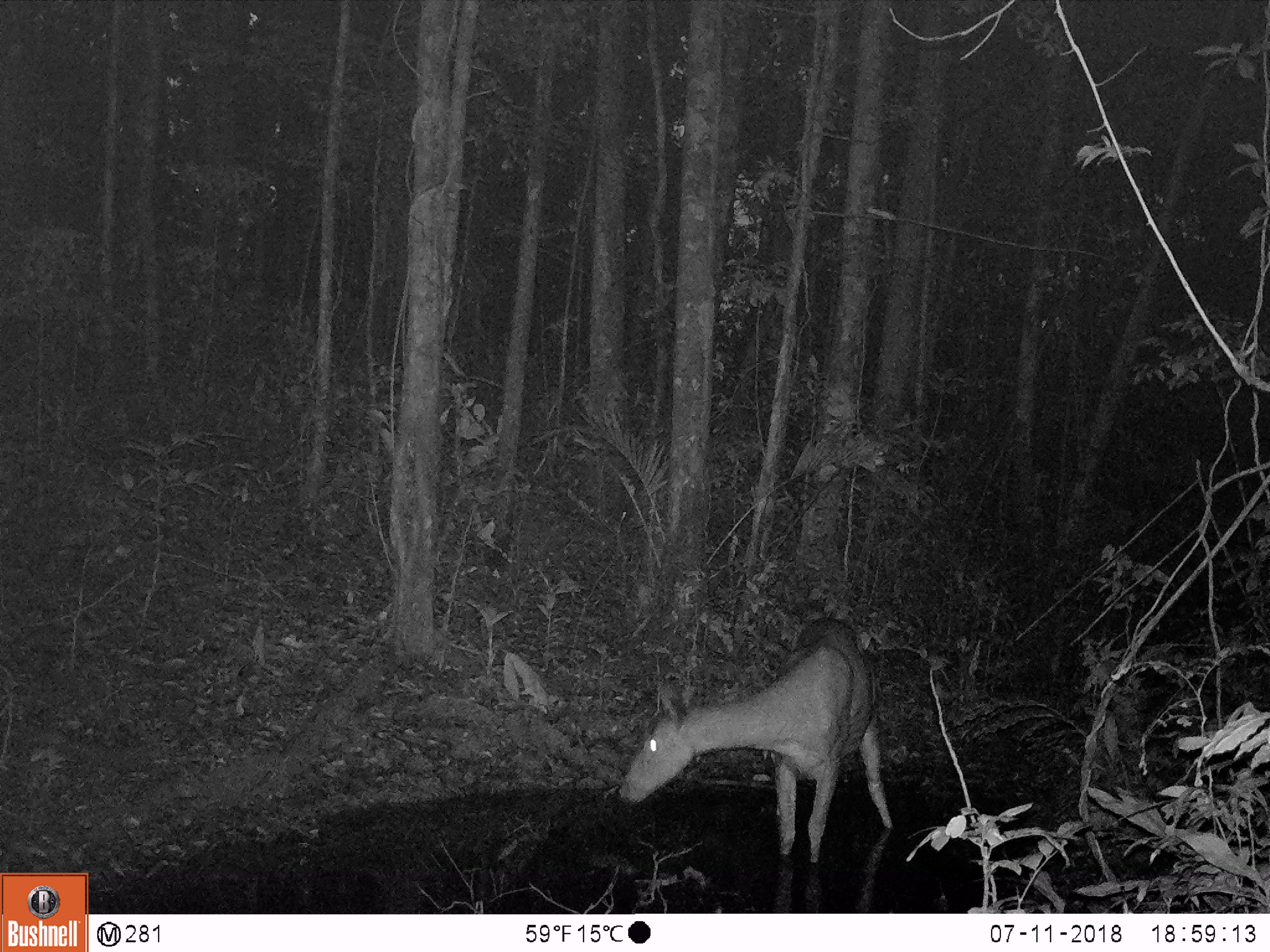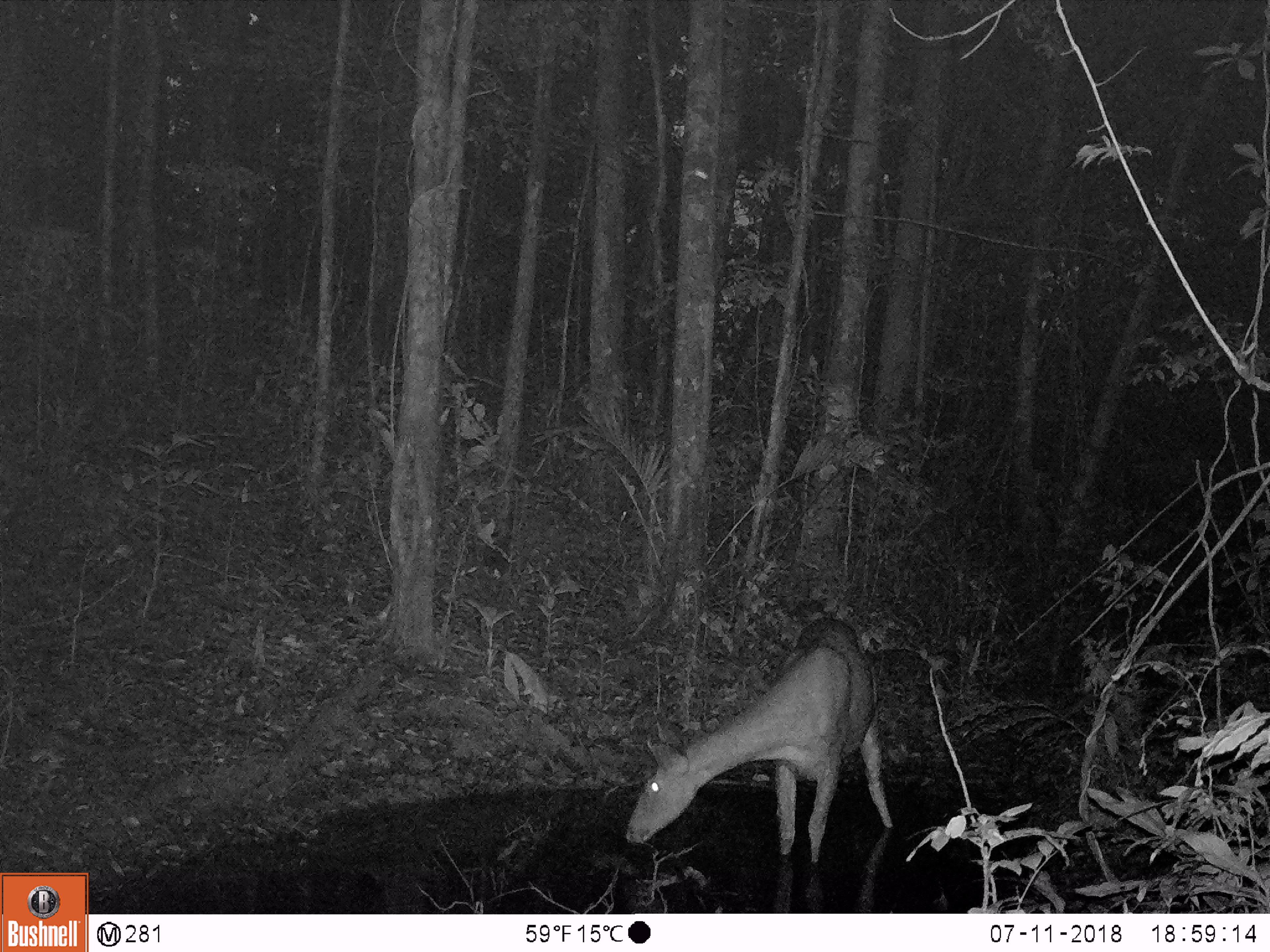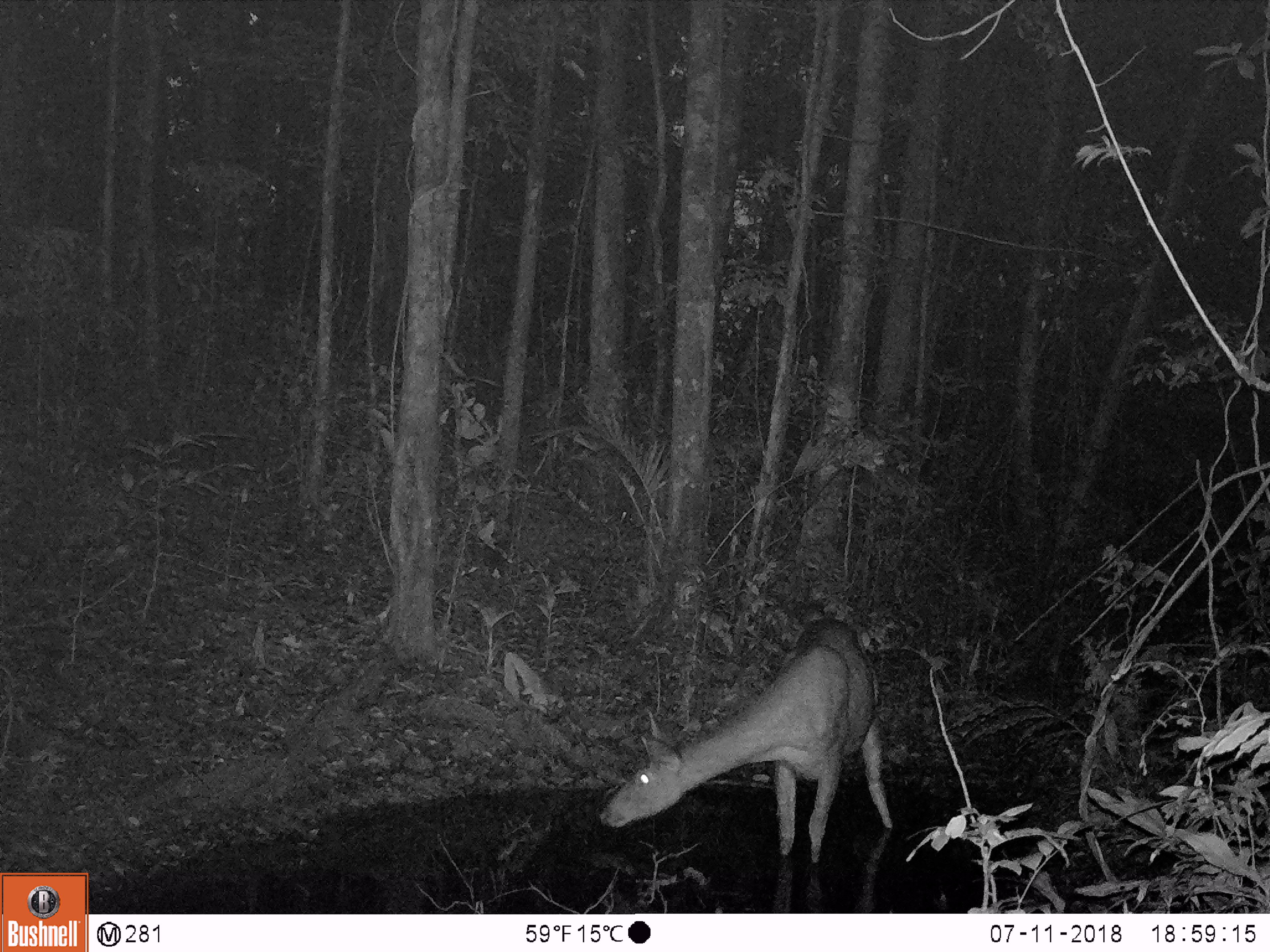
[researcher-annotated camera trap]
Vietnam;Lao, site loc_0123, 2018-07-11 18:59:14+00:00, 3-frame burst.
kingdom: Animalia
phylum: Chordata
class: Mammalia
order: Artiodactyla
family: Cervidae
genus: Rusa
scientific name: Rusa unicolor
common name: sambar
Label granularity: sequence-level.